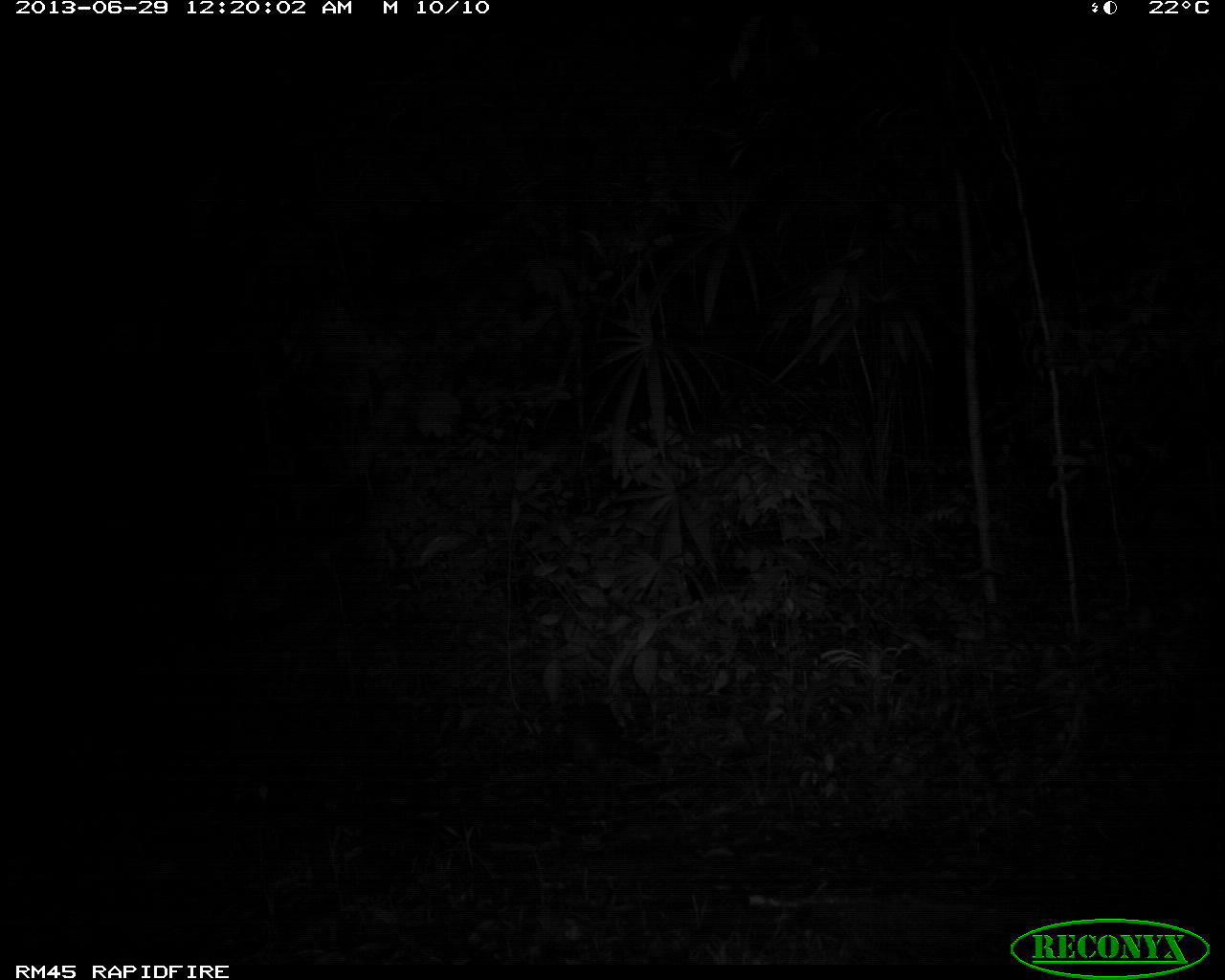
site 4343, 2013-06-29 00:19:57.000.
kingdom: Animalia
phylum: Chordata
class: Mammalia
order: Carnivora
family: Procyonidae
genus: Procyon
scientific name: Procyon lotor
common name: common raccoon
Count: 1.